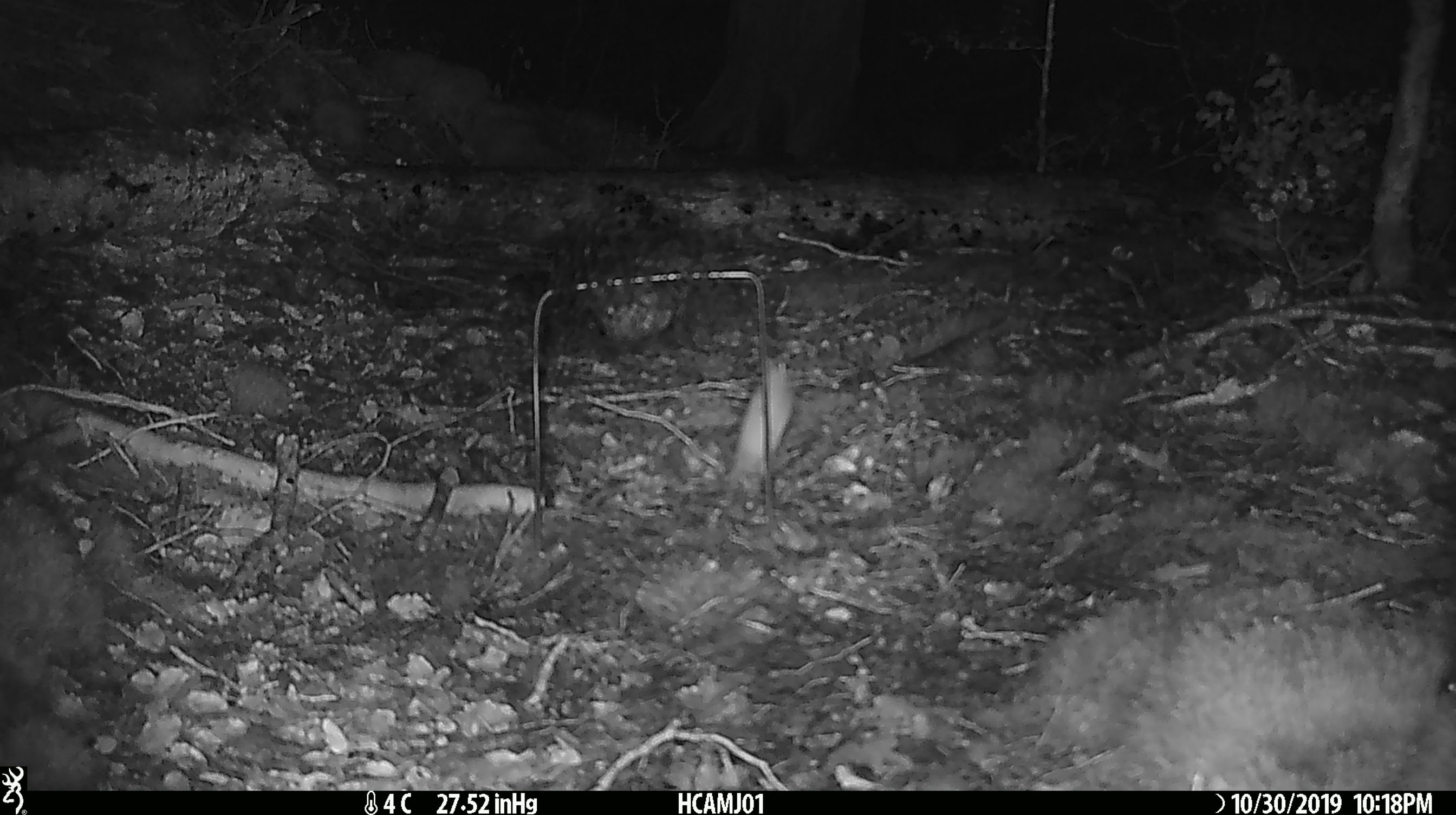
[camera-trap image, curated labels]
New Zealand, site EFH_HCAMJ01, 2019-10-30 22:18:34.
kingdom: Animalia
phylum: Chordata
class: Mammalia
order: Rodentia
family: Muridae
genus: Mus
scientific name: Mus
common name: mouse